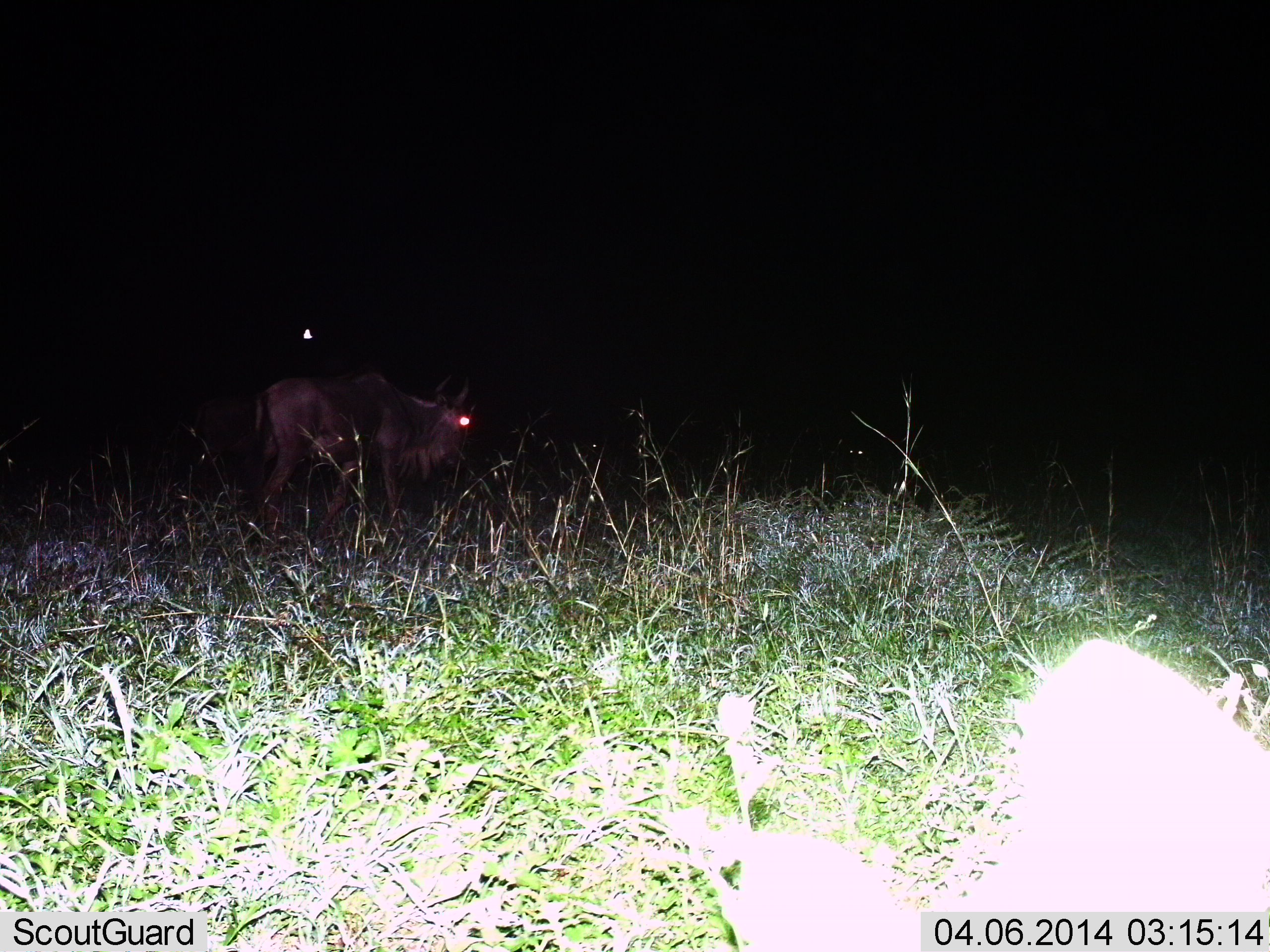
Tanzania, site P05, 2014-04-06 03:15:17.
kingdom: Animalia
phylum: Chordata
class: Mammalia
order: Artiodactyla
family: Bovidae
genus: Connochaetes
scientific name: Connochaetes taurinus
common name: blue wildebeest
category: wildebeest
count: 1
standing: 50%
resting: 10%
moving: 30%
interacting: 0%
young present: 0%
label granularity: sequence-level